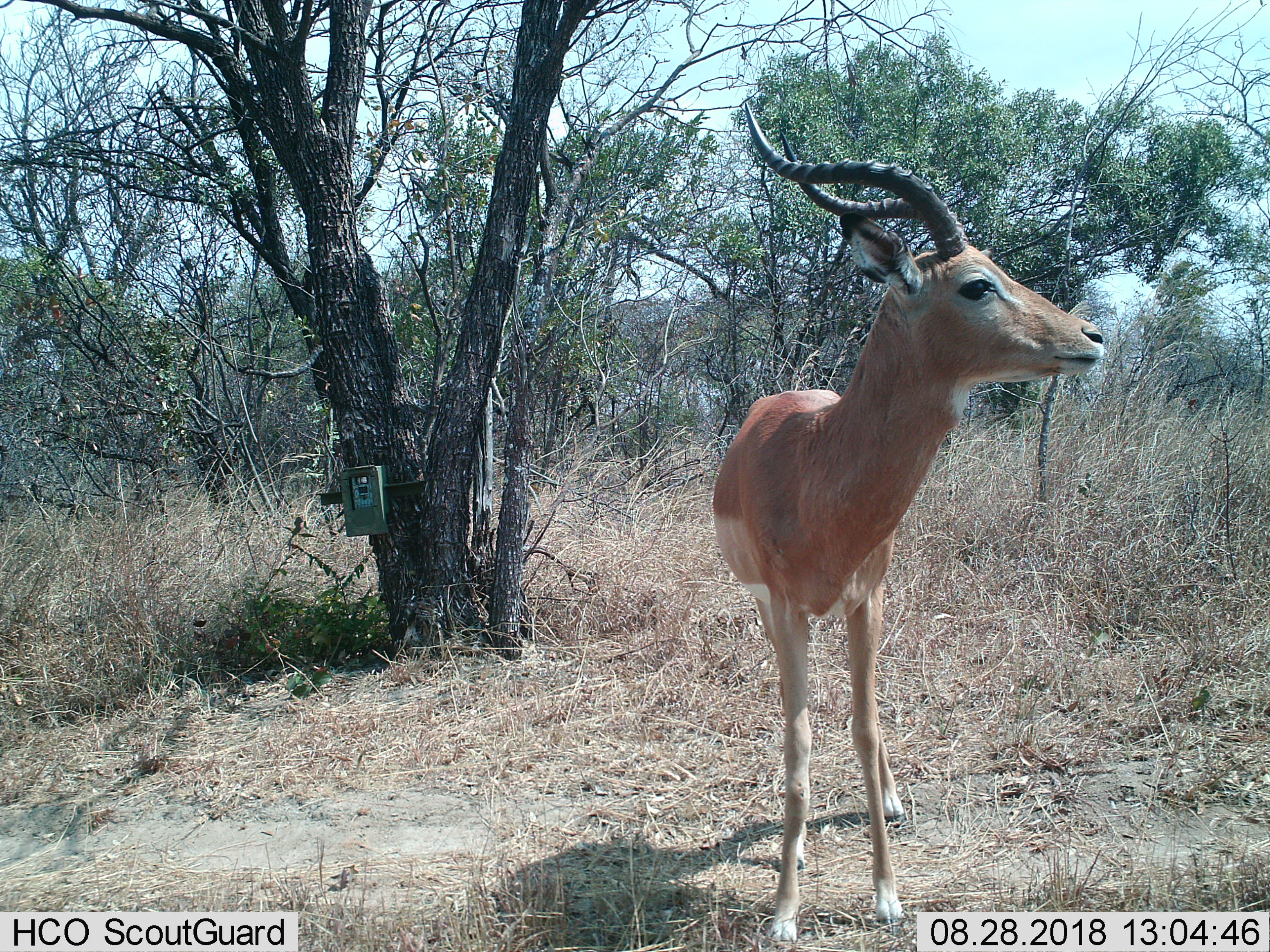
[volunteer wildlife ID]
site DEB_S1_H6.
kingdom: Animalia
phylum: Chordata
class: Mammalia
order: Artiodactyla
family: Bovidae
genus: Aepyceros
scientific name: Aepyceros melampus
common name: impala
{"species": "impala (Aepyceros melampus)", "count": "1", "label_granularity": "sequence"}